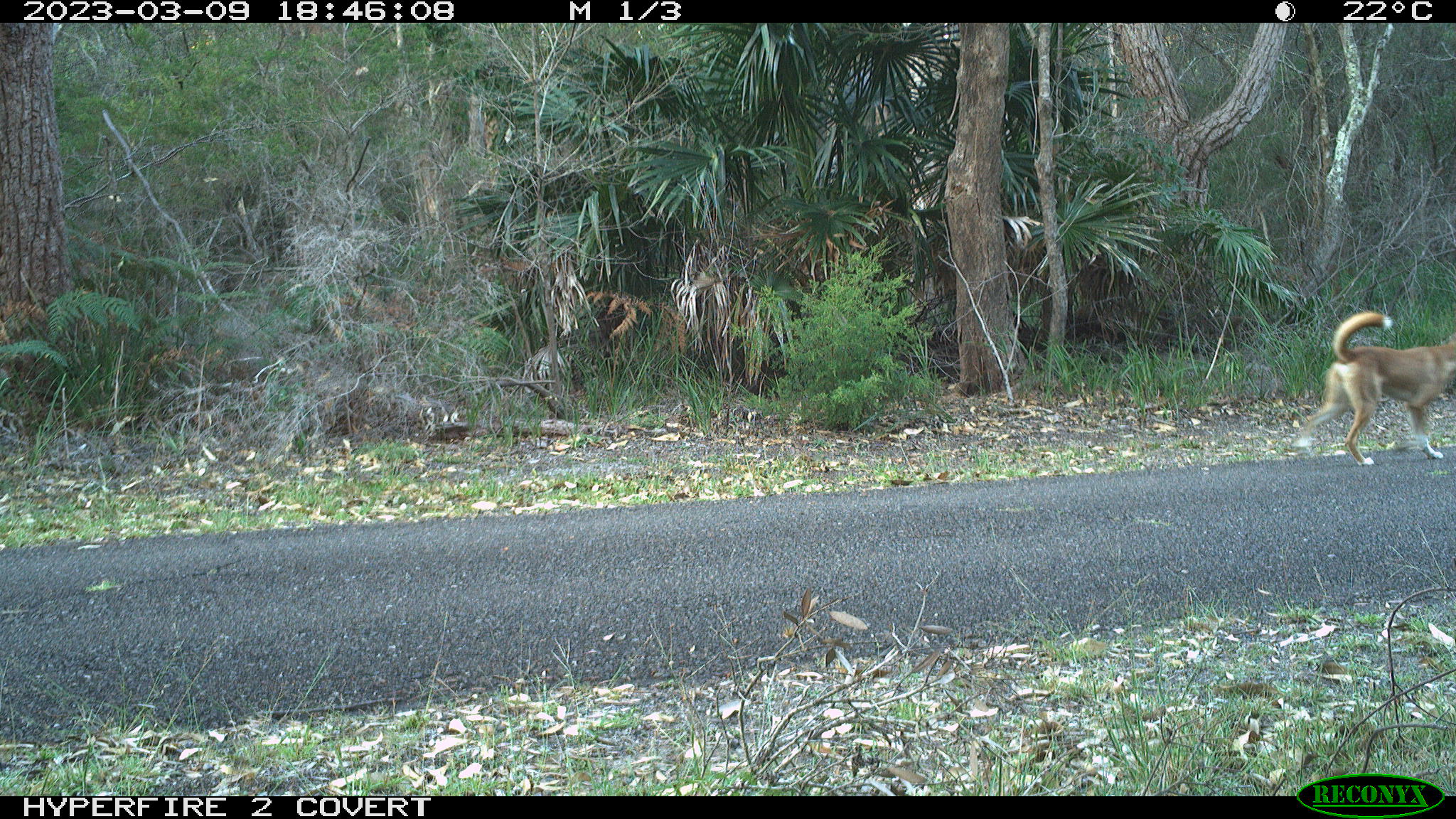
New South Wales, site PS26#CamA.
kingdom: Animalia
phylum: Chordata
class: Mammalia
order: Carnivora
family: Canidae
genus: Canis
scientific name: Canis familiaris dingo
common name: dingo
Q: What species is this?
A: Dingo (Canis familiaris dingo).